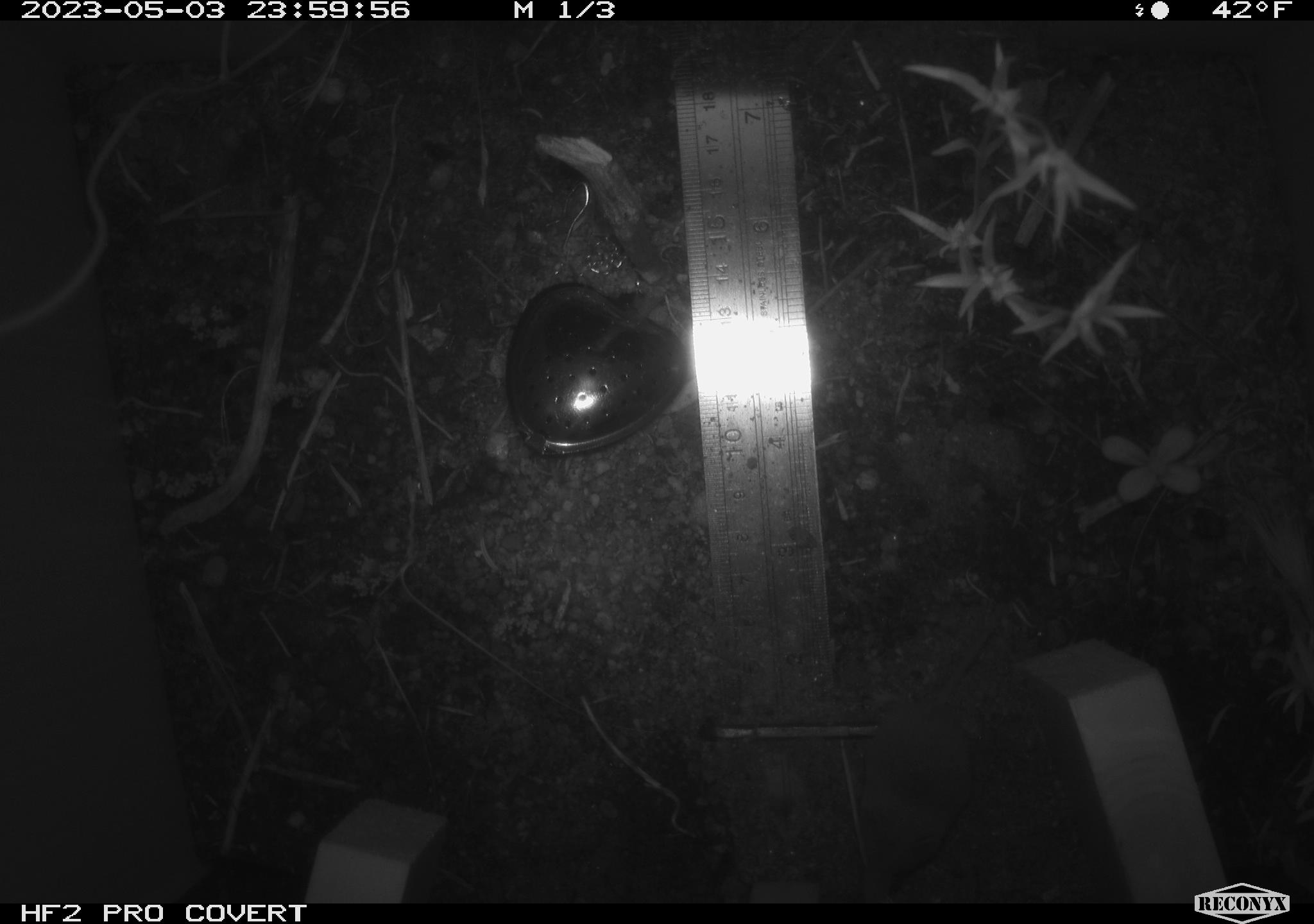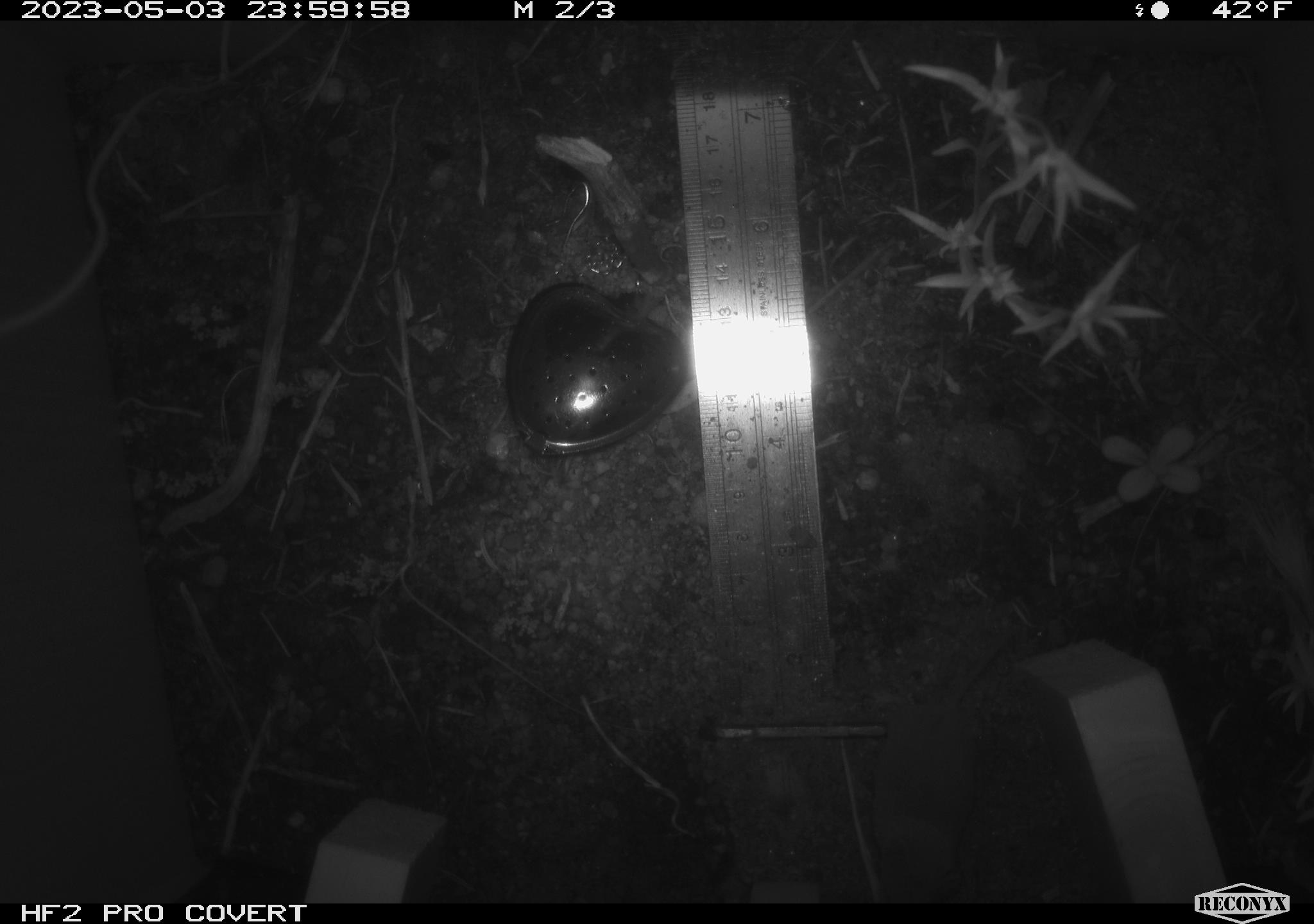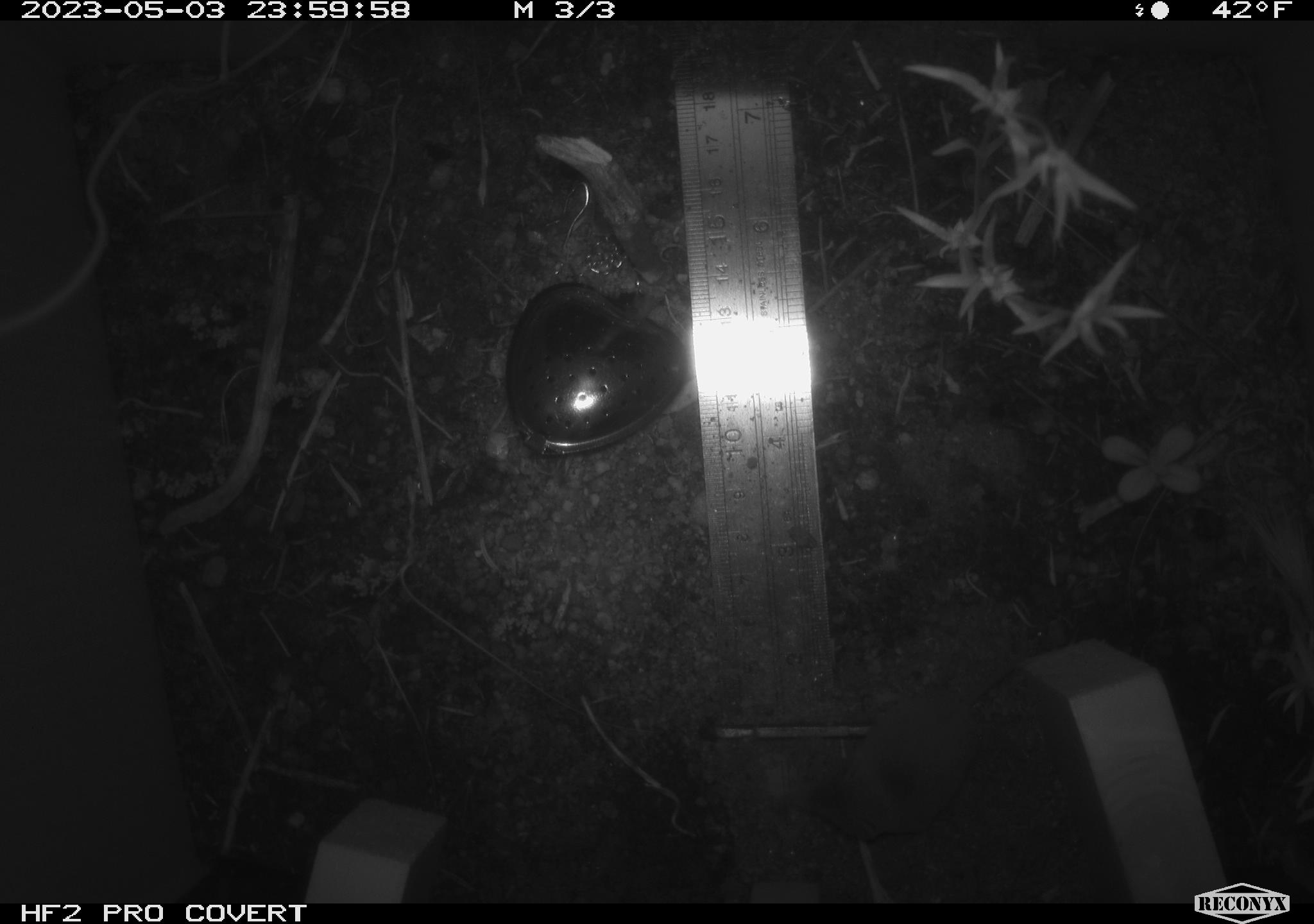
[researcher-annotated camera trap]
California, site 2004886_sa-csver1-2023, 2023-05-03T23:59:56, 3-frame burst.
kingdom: Animalia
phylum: Chordata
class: Mammalia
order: Eulipotyphla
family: Soricidae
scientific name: Soricidae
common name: shrews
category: soricidae family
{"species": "soricidae family (shrews) (Soricidae)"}